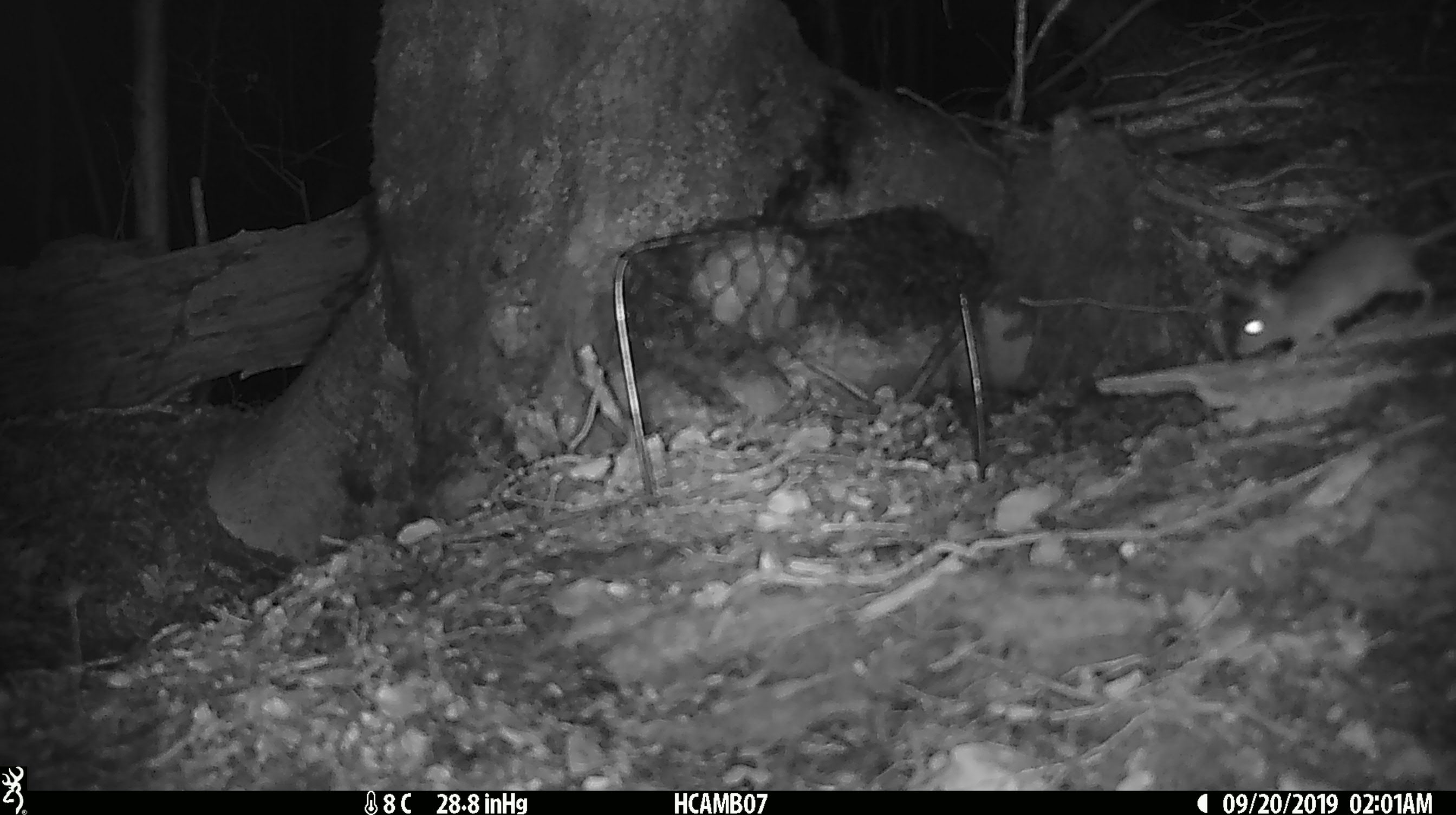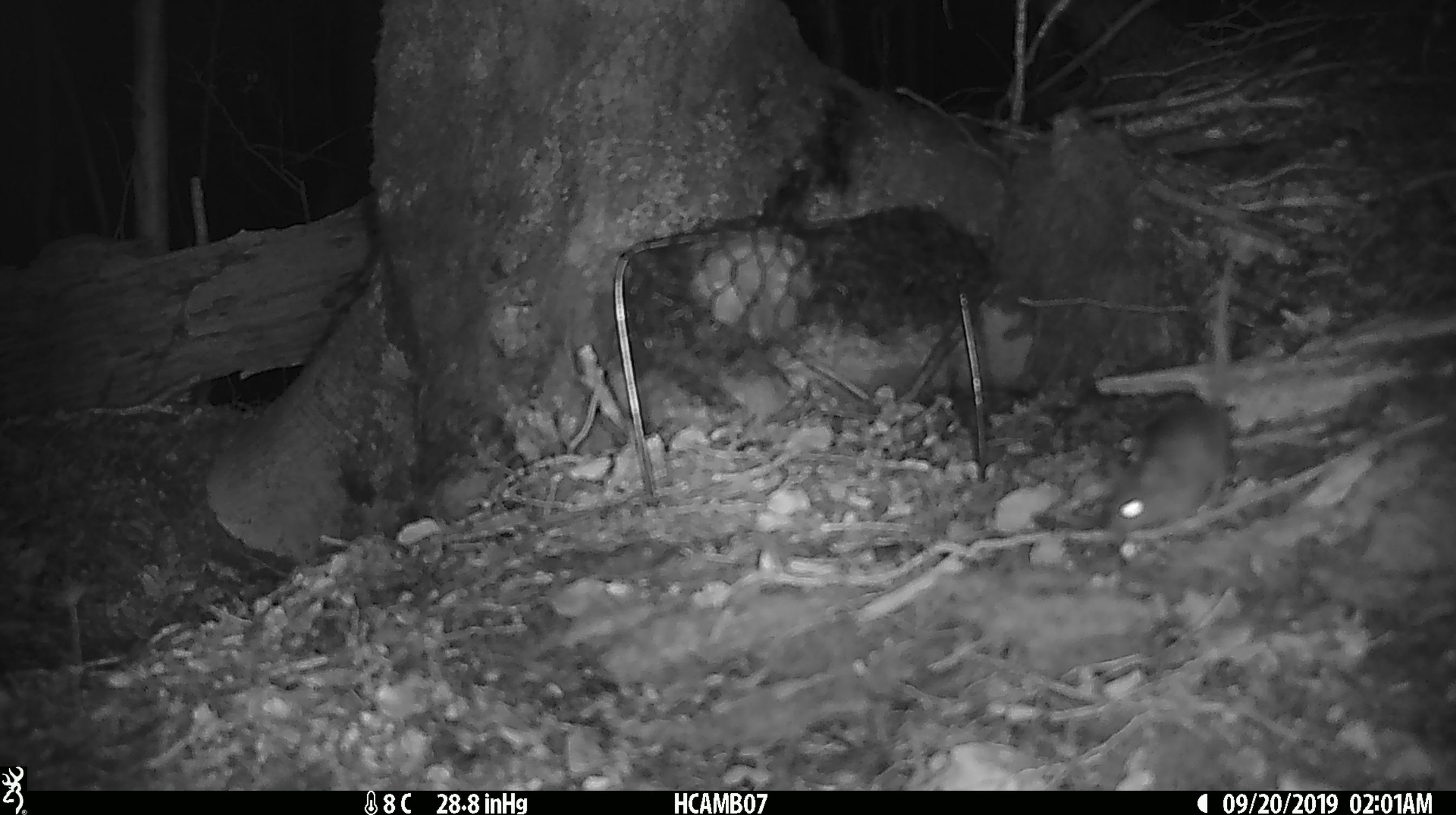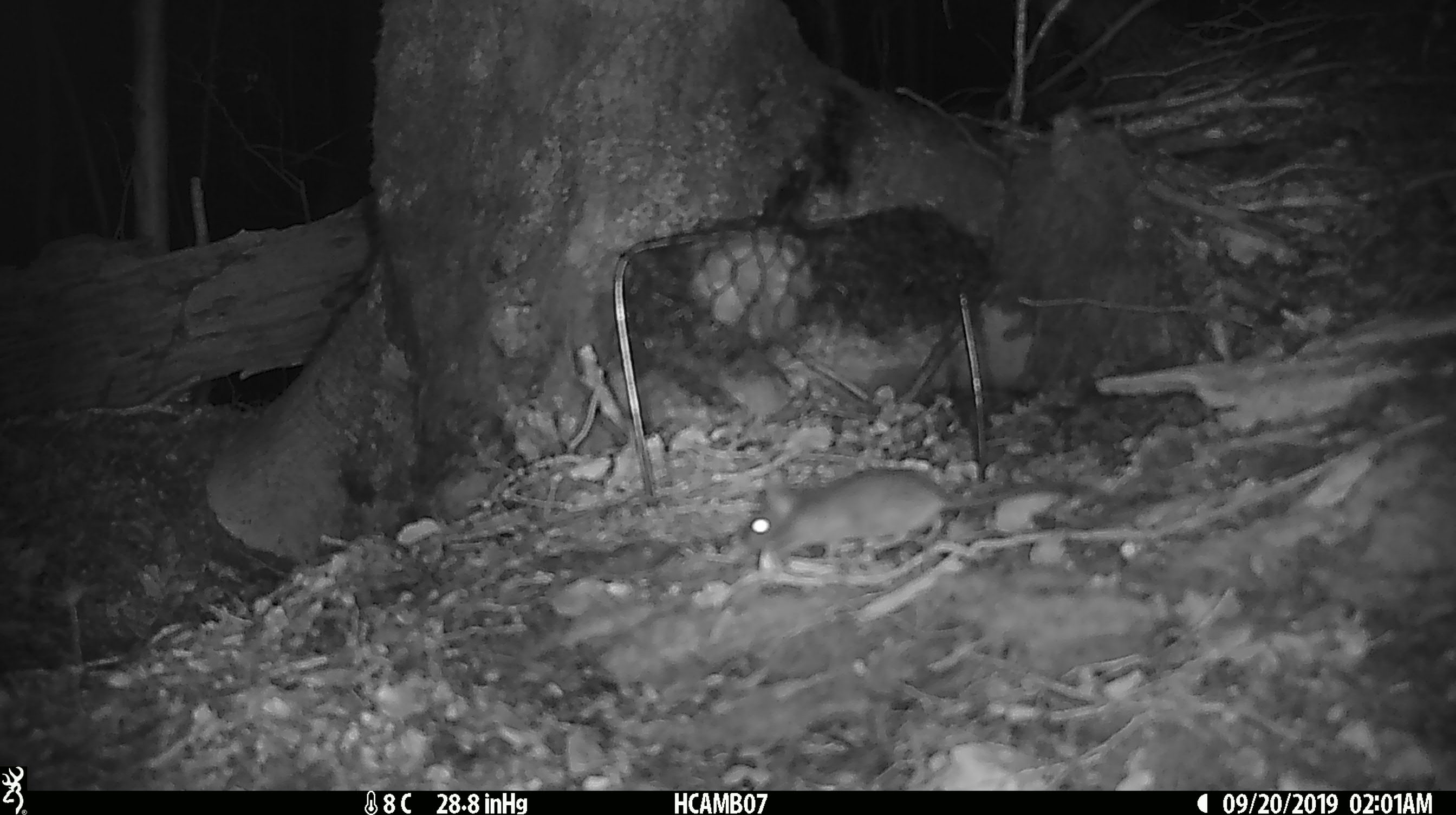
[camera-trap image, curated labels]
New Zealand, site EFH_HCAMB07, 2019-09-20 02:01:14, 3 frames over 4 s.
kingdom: Animalia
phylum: Chordata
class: Mammalia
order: Rodentia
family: Muridae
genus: Mus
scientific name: Mus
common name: mouse